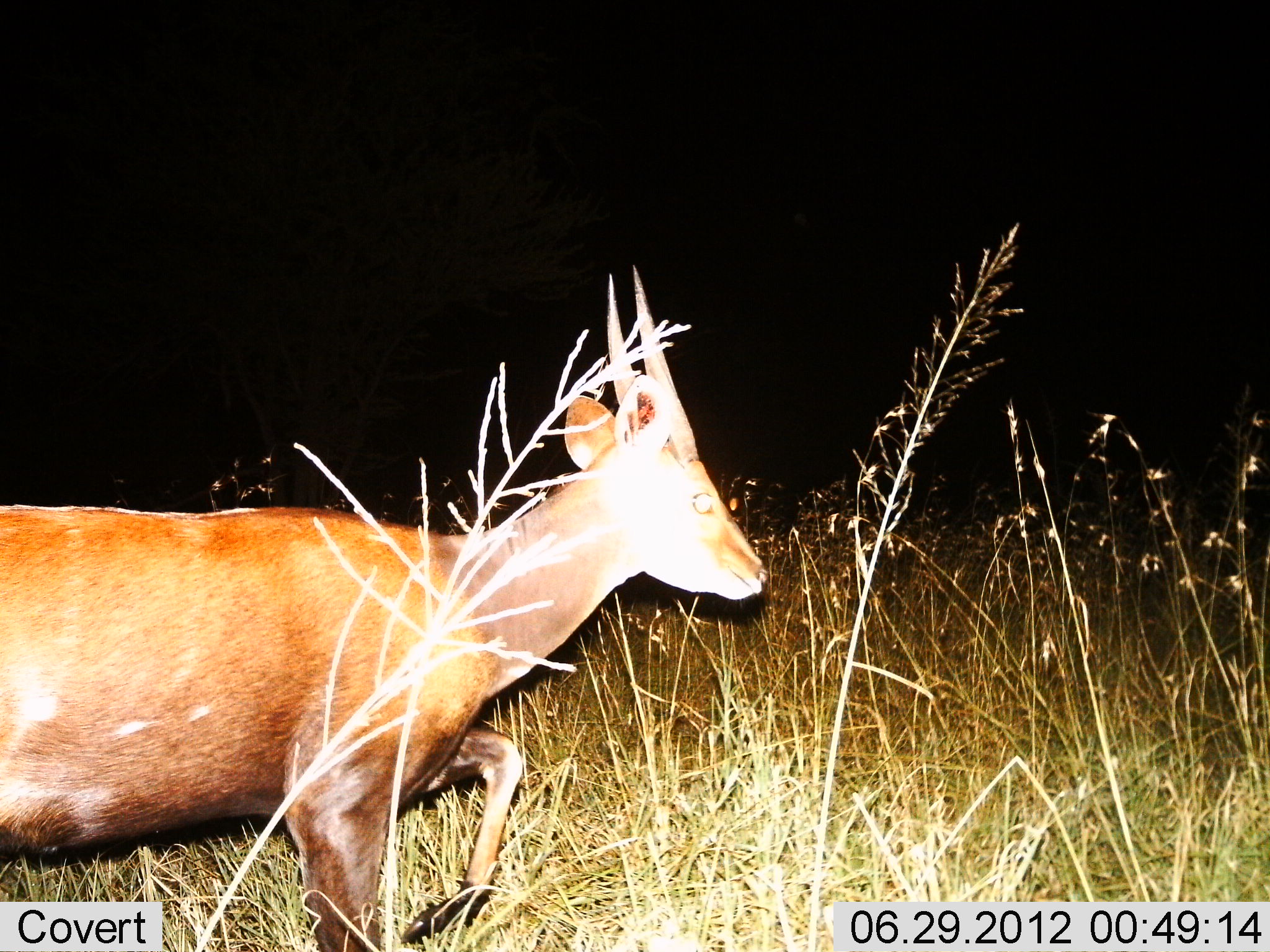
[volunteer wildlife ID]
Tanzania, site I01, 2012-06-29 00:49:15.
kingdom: Animalia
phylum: Chordata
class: Mammalia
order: Artiodactyla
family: Bovidae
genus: Tragelaphus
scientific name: Tragelaphus scriptus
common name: bushbuck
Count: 1.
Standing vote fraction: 20%.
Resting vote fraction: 0%.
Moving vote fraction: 80%.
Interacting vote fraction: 0%.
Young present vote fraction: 0%.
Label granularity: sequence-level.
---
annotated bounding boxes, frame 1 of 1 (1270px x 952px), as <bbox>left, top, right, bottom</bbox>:
animal: <bbox>1, 258, 772, 952</bbox>